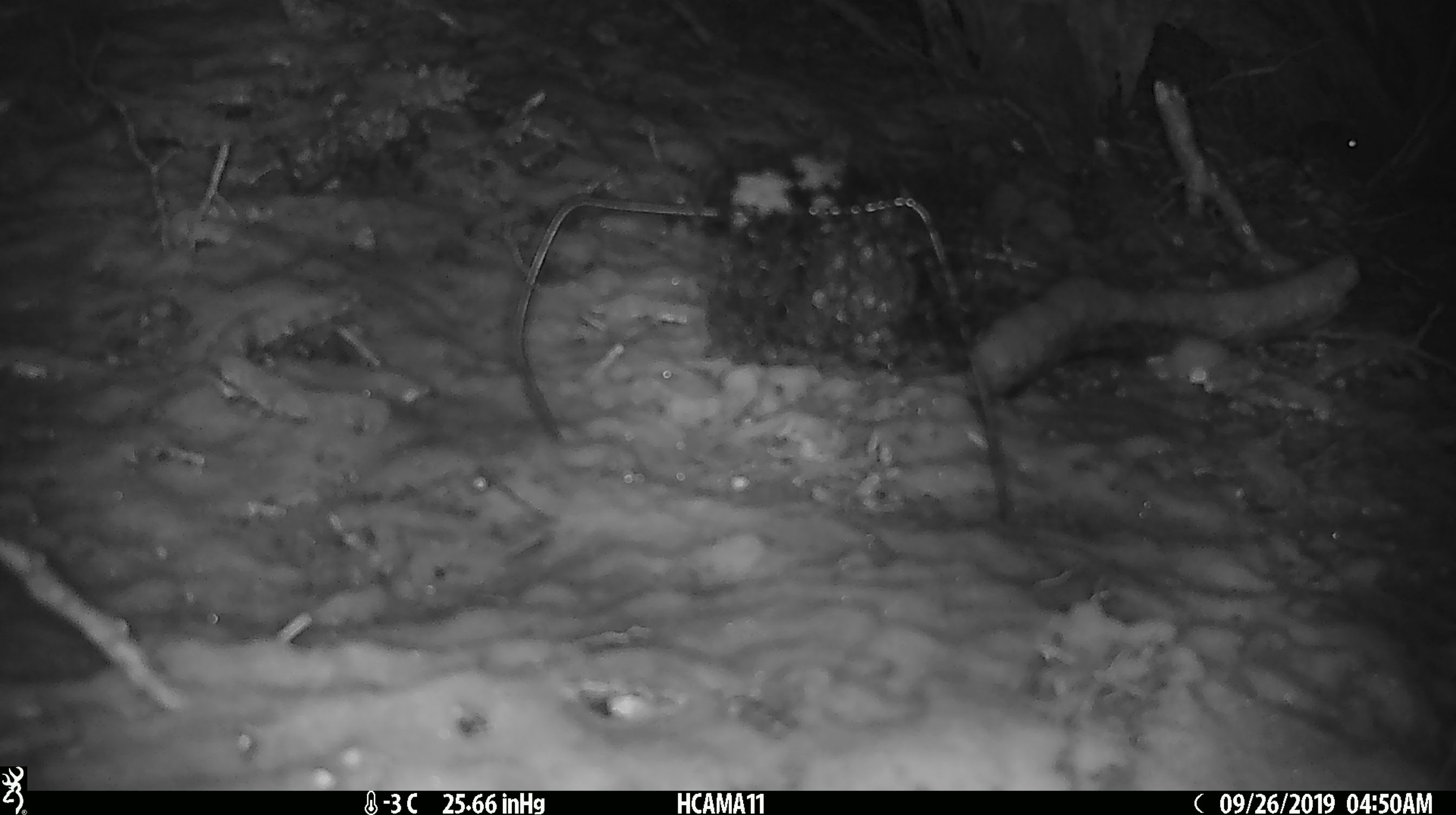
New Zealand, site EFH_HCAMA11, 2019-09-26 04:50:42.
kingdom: Animalia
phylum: Chordata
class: Mammalia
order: Rodentia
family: Muridae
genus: Mus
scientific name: Mus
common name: mouse